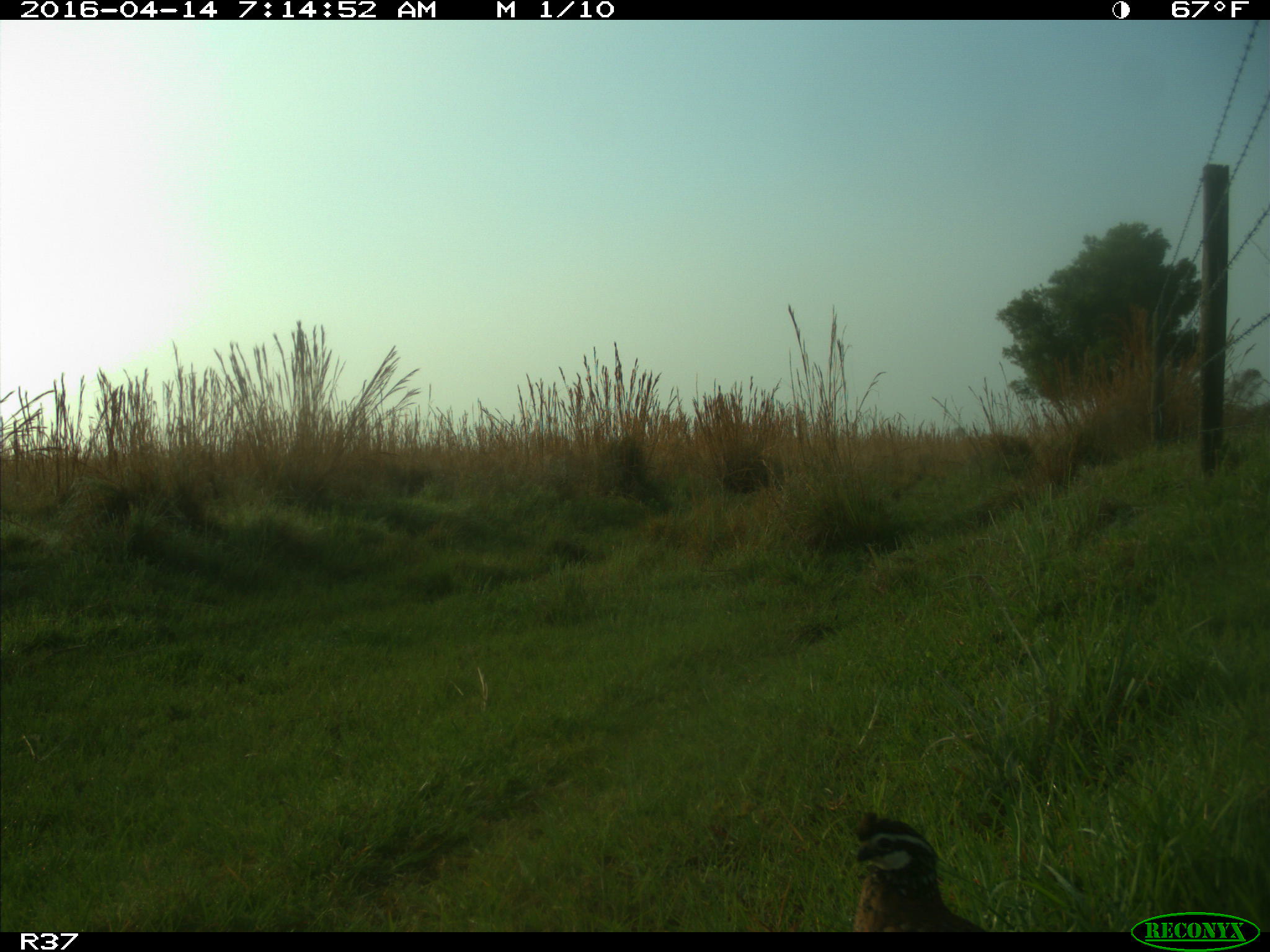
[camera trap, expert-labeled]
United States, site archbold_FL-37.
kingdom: Animalia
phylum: Chordata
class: Aves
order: Galliformes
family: Odontophoridae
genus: Callipepla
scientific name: Callipepla californica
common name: california quail